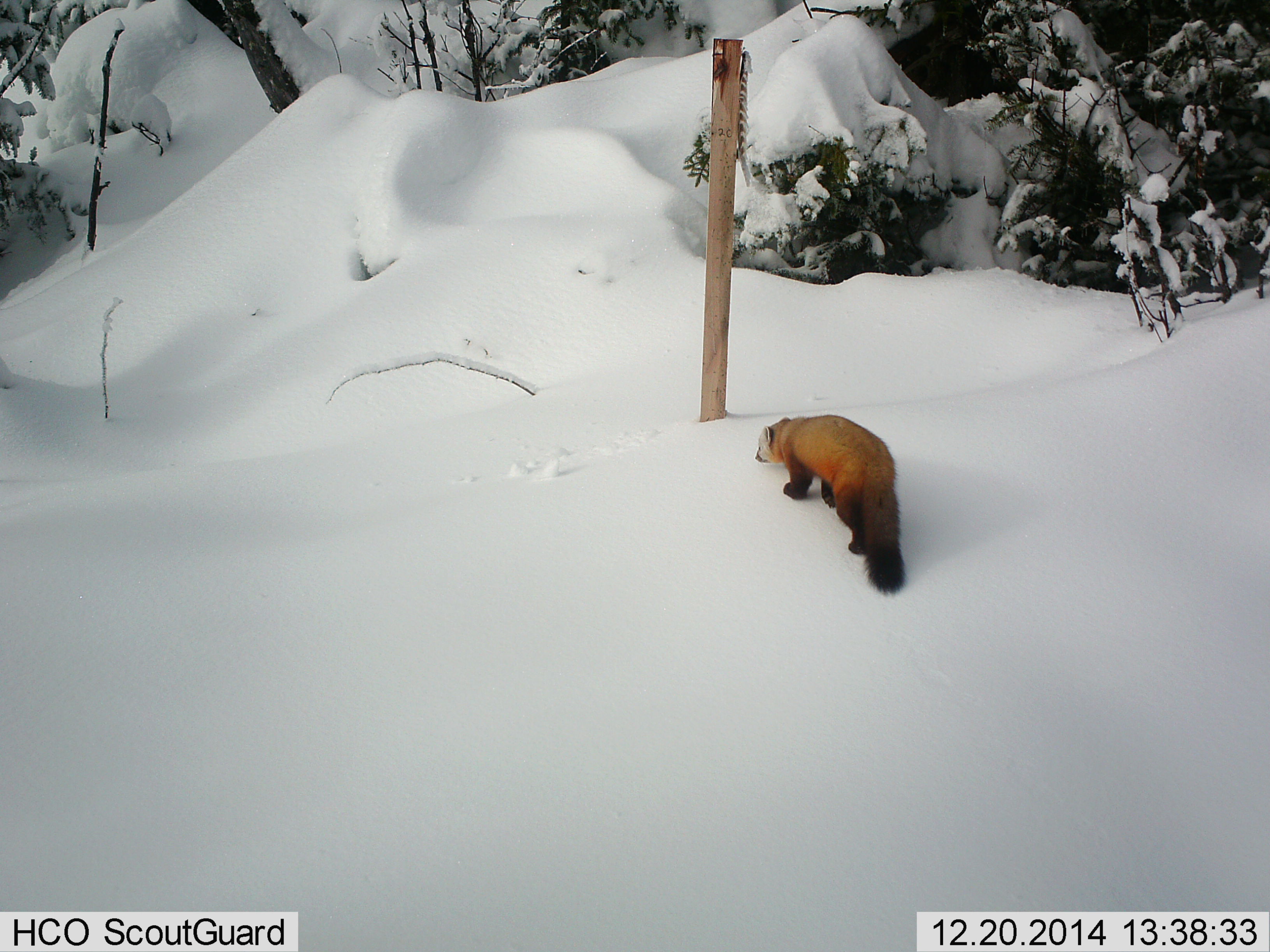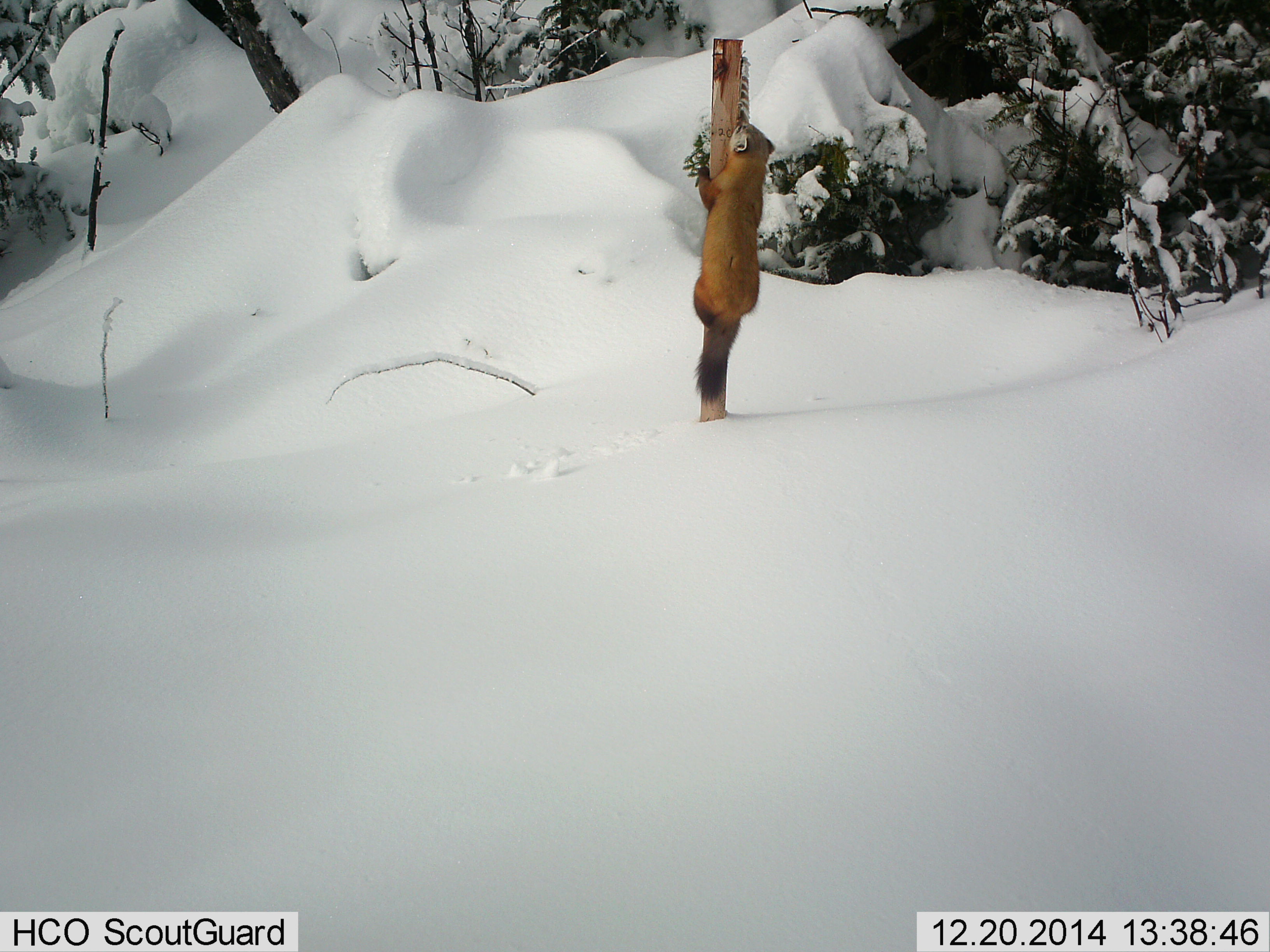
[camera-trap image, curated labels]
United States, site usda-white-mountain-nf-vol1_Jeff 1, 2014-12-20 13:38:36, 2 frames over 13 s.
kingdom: Animalia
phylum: Chordata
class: Mammalia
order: Carnivora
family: Mustelidae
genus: Martes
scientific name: Martes americana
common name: american marten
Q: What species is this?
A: American marten (Martes americana).